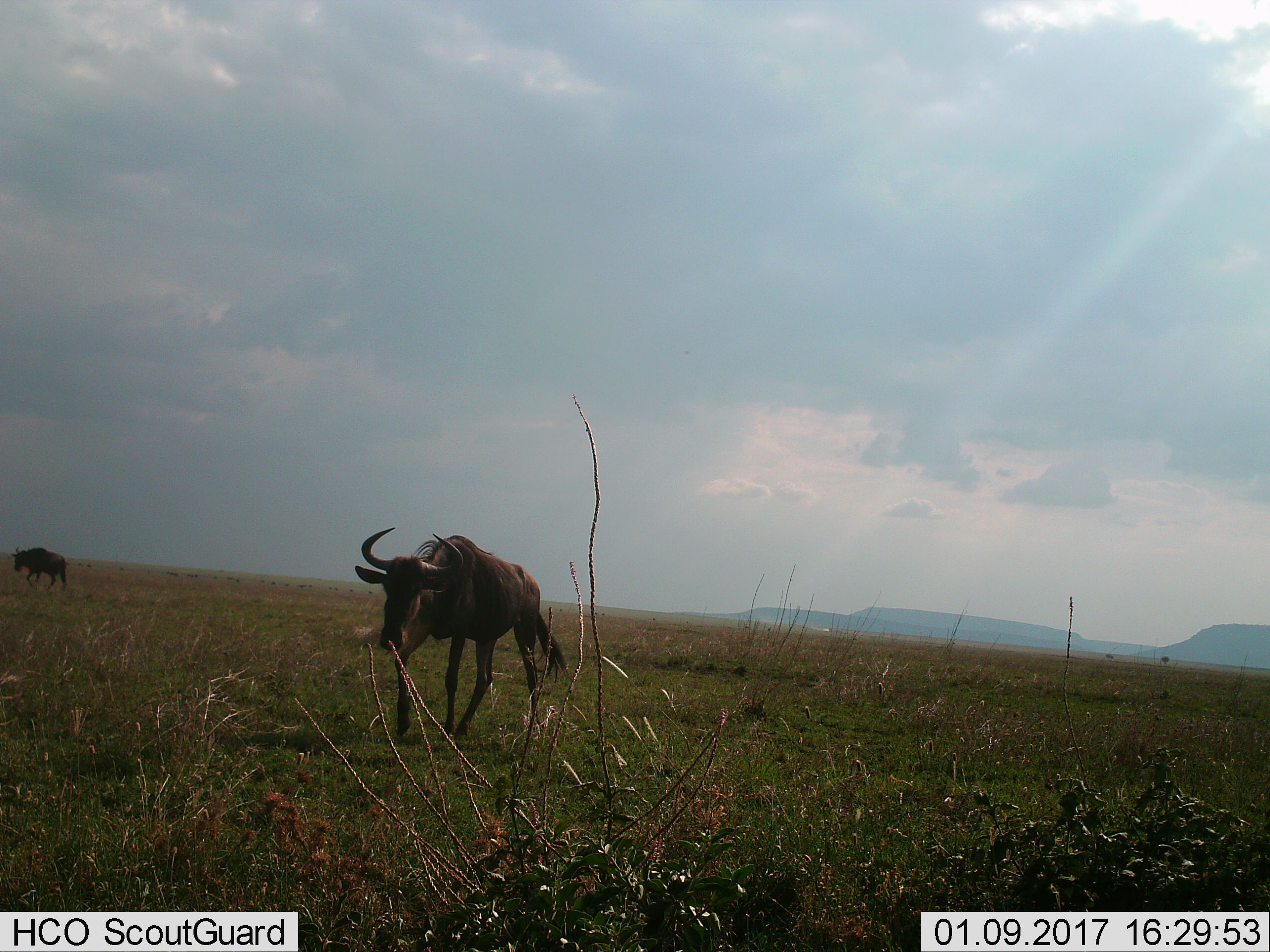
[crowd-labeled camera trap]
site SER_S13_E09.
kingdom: Animalia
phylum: Chordata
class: Mammalia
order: Artiodactyla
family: Bovidae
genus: Connochaetes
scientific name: Connochaetes taurinus taurinus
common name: blue wildebeest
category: wildebeestblue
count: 2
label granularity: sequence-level